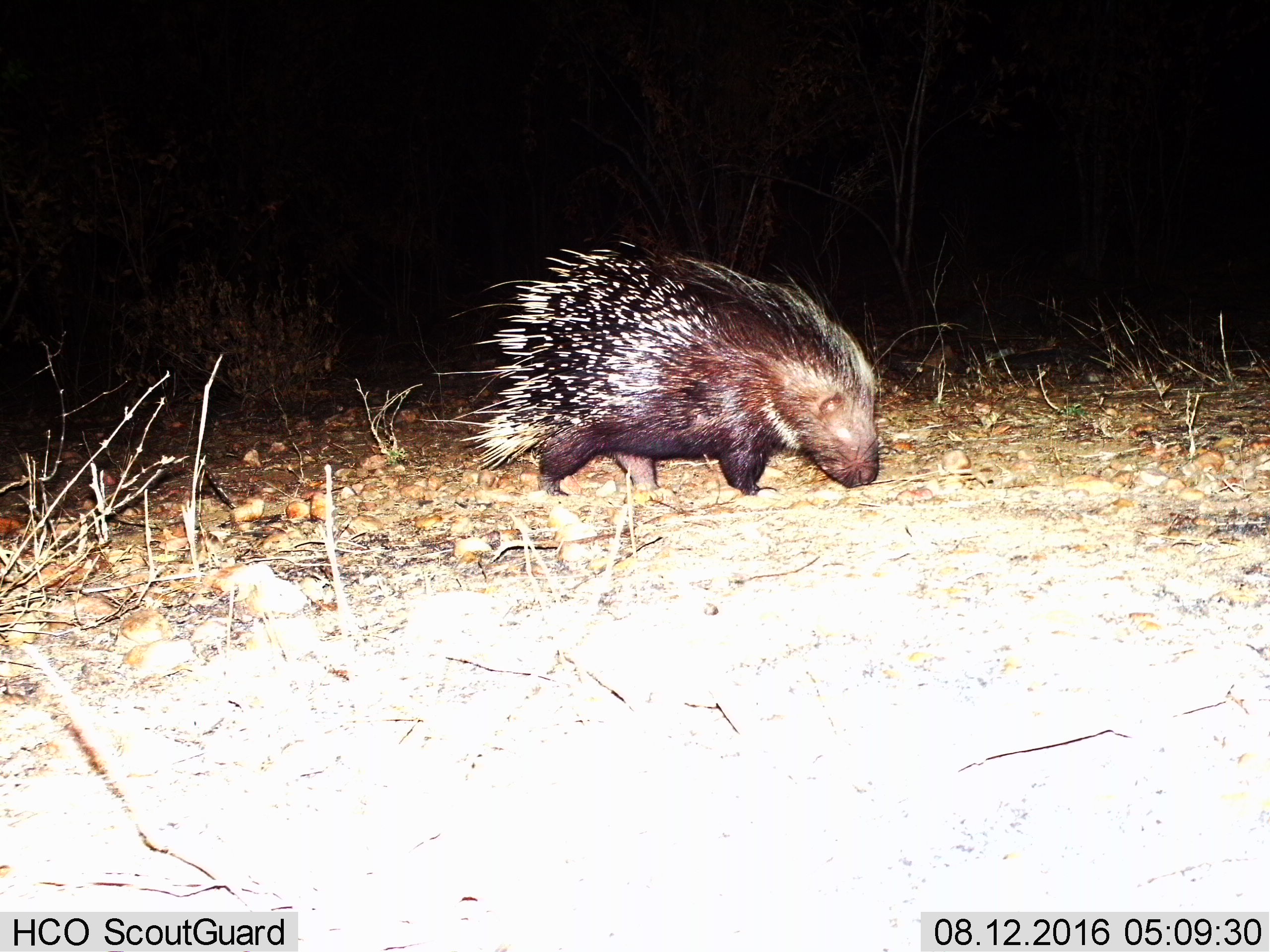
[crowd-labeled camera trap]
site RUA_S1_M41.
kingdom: Animalia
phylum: Chordata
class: Mammalia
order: Rodentia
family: Hystricidae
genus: Hystrix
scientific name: Hystrix cristata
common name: crested porcupine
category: porcupine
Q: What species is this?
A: Porcupine (crested porcupine) (Hystrix cristata).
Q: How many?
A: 1.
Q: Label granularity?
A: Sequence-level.